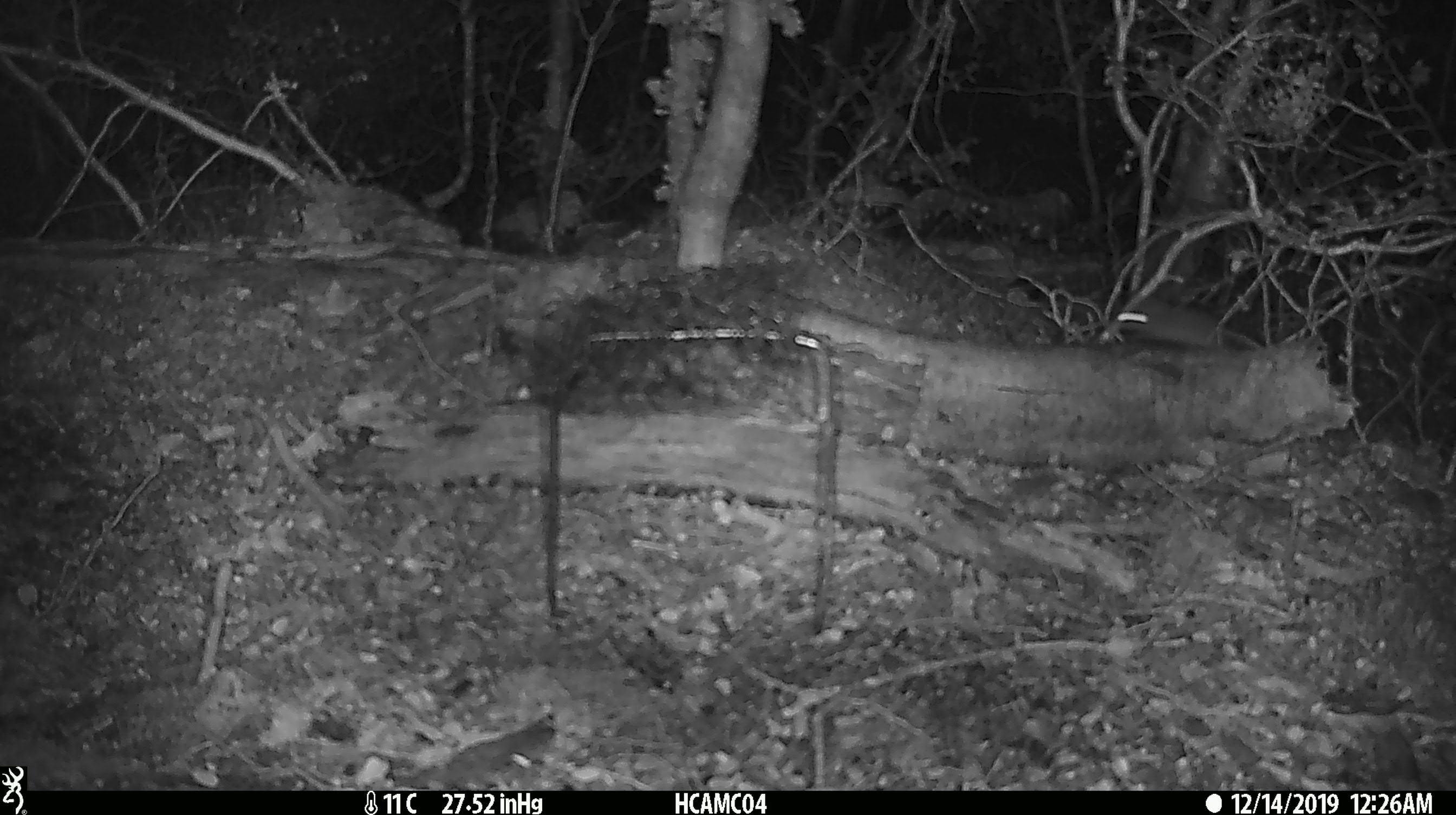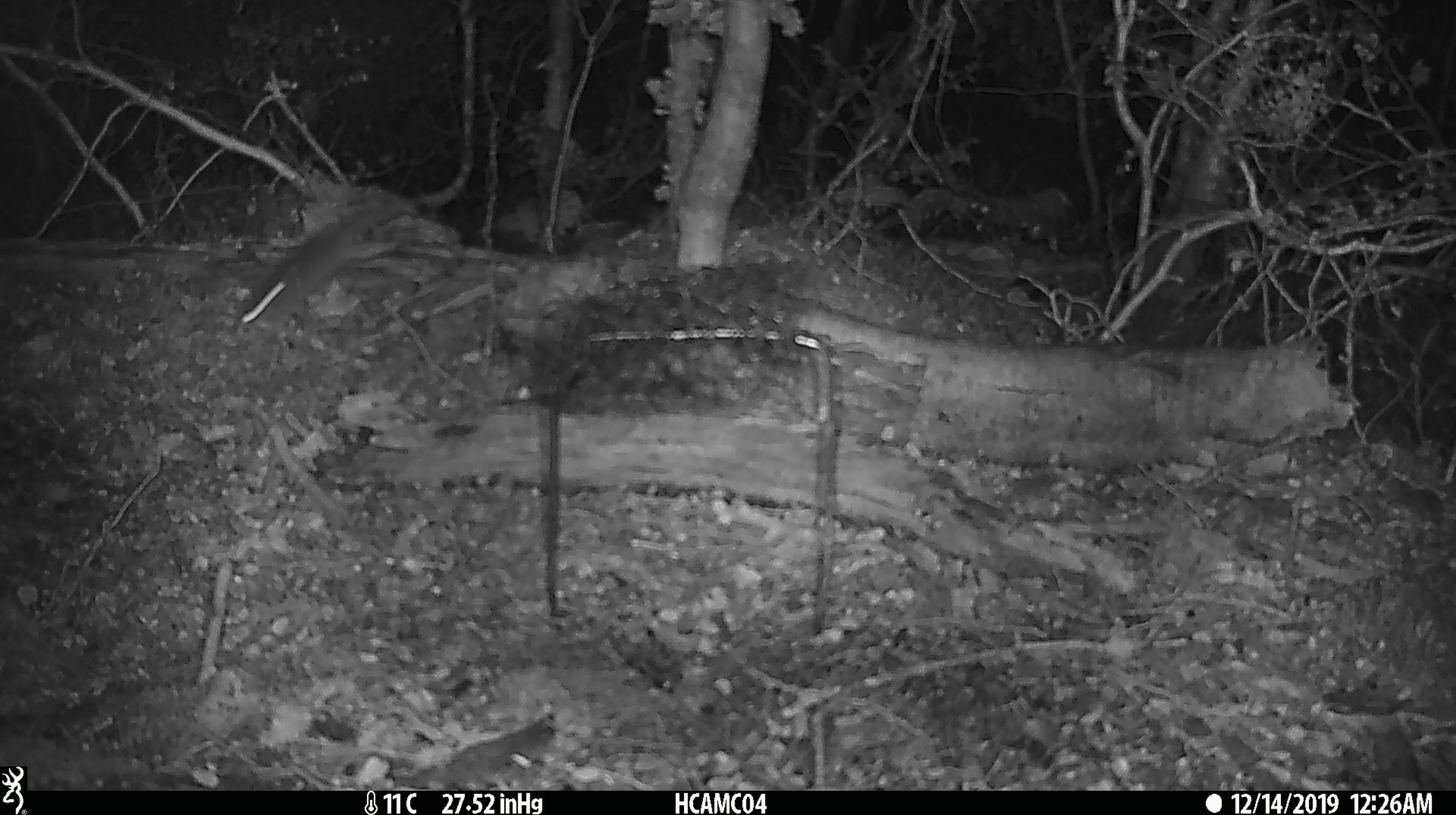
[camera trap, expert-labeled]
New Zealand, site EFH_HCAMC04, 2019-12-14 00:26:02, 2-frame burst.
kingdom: Animalia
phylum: Chordata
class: Mammalia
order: Rodentia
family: Muridae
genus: Mus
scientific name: Mus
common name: mouse